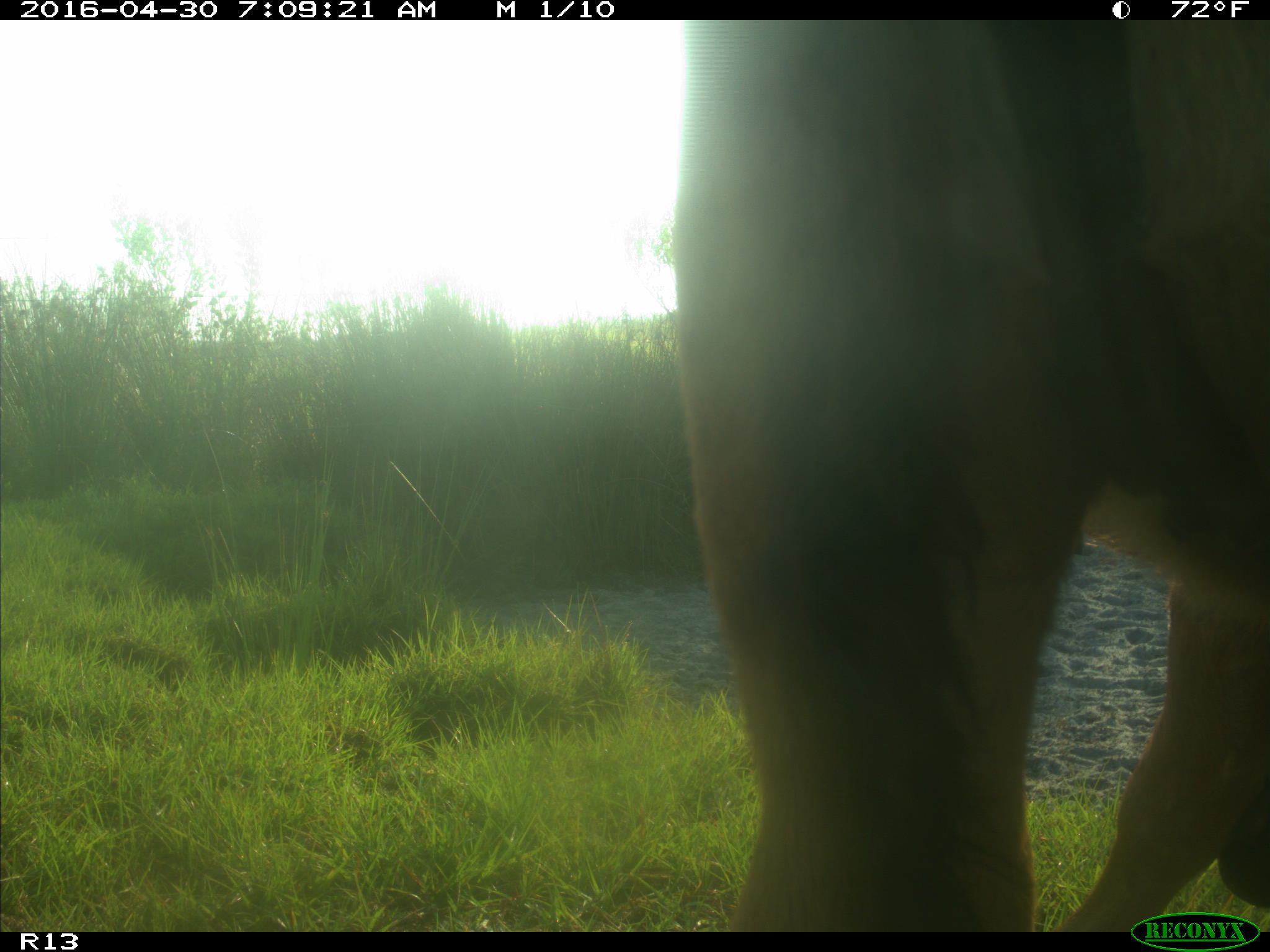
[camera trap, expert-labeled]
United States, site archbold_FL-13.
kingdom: Animalia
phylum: Chordata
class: Mammalia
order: Artiodactyla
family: Bovidae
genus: Bos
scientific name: Bos taurus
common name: domestic cow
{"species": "Bos taurus (domestic cow)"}